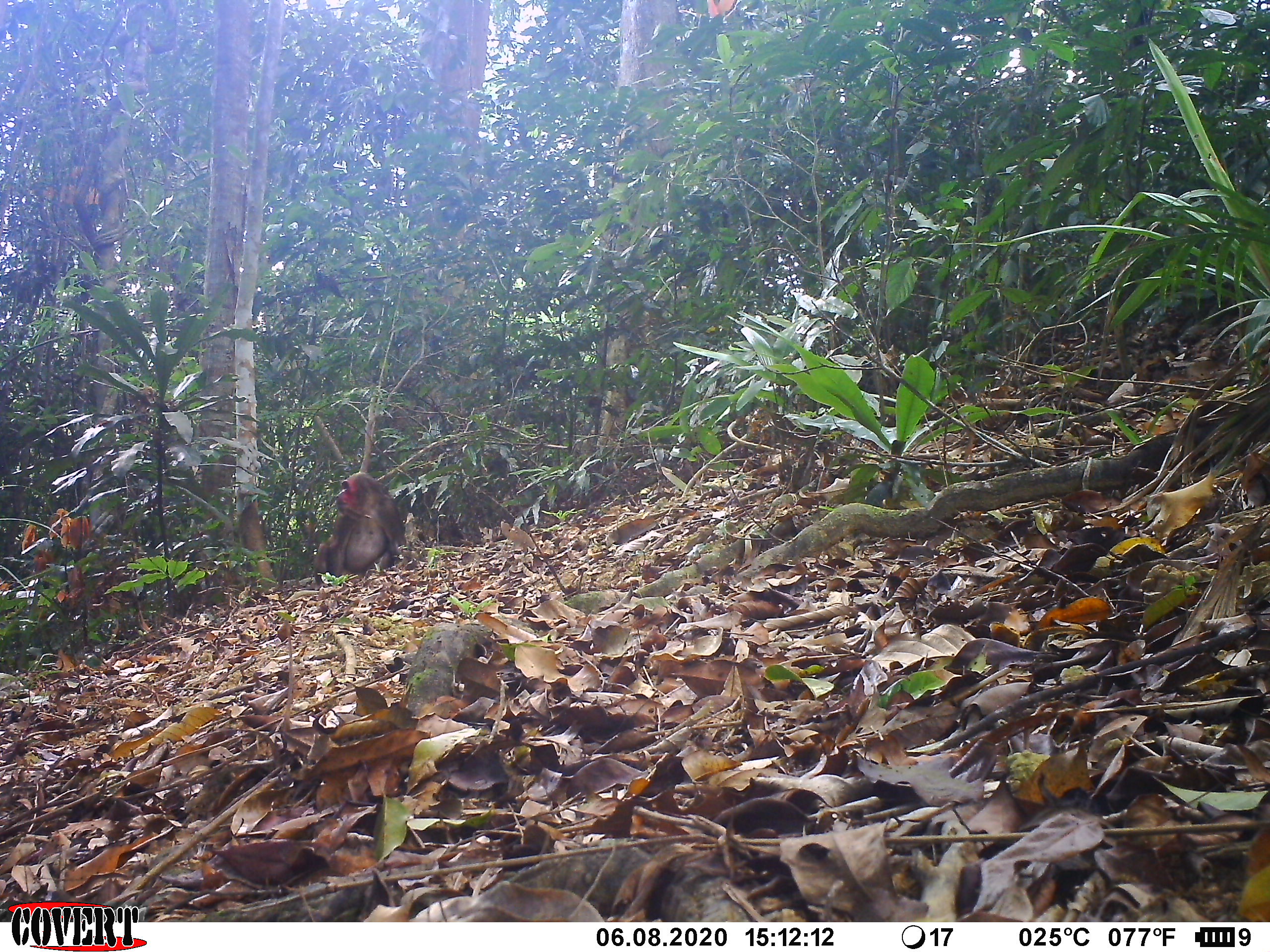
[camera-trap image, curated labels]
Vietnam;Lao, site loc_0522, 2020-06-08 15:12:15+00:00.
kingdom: Animalia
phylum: Chordata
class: Mammalia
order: Primates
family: Cercopithecidae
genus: Macaca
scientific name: Macaca arctoides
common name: stump-tailed macaque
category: stump tailed macaque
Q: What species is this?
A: Stump tailed macaque (stump-tailed macaque) (Macaca arctoides).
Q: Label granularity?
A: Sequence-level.